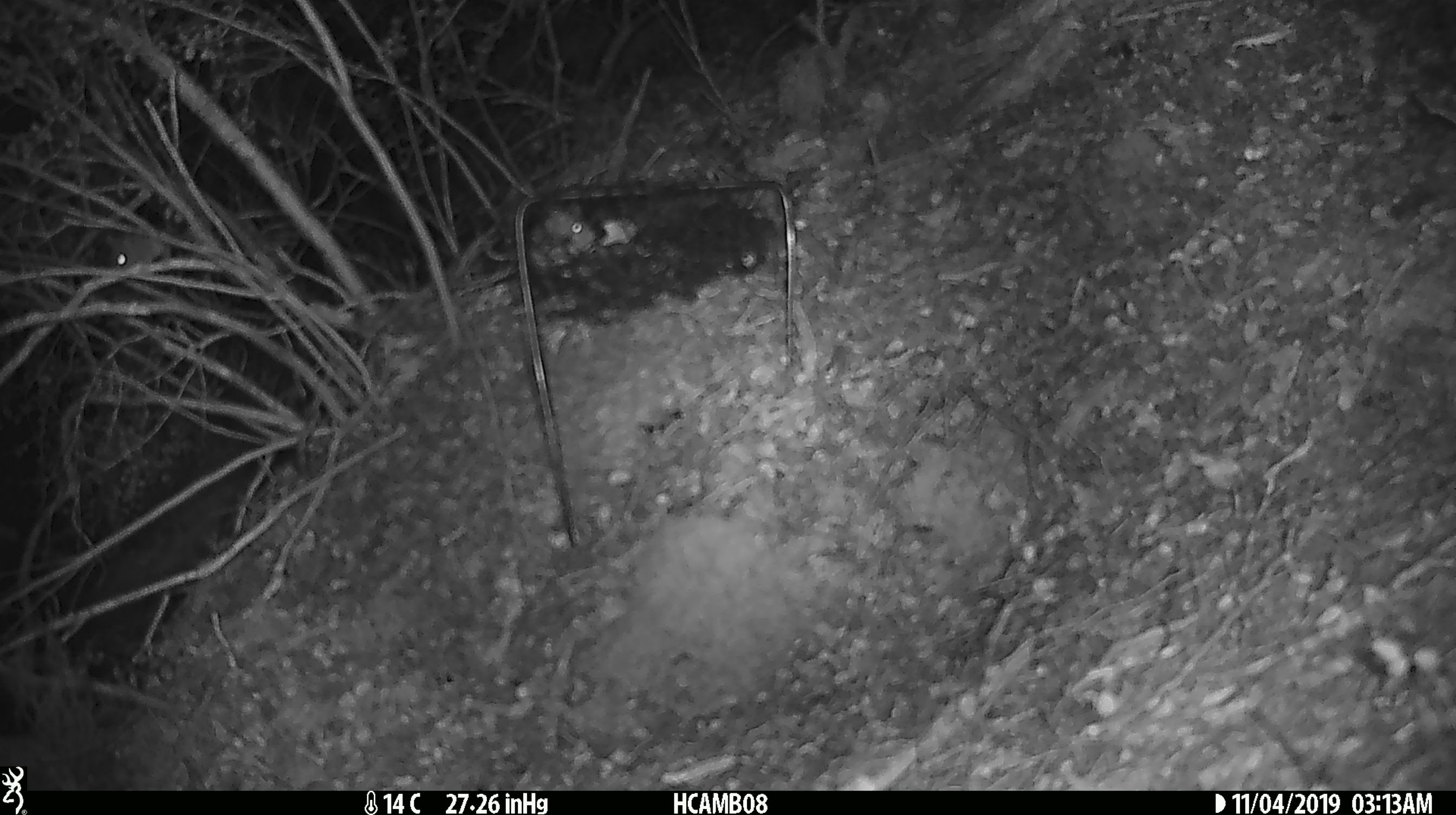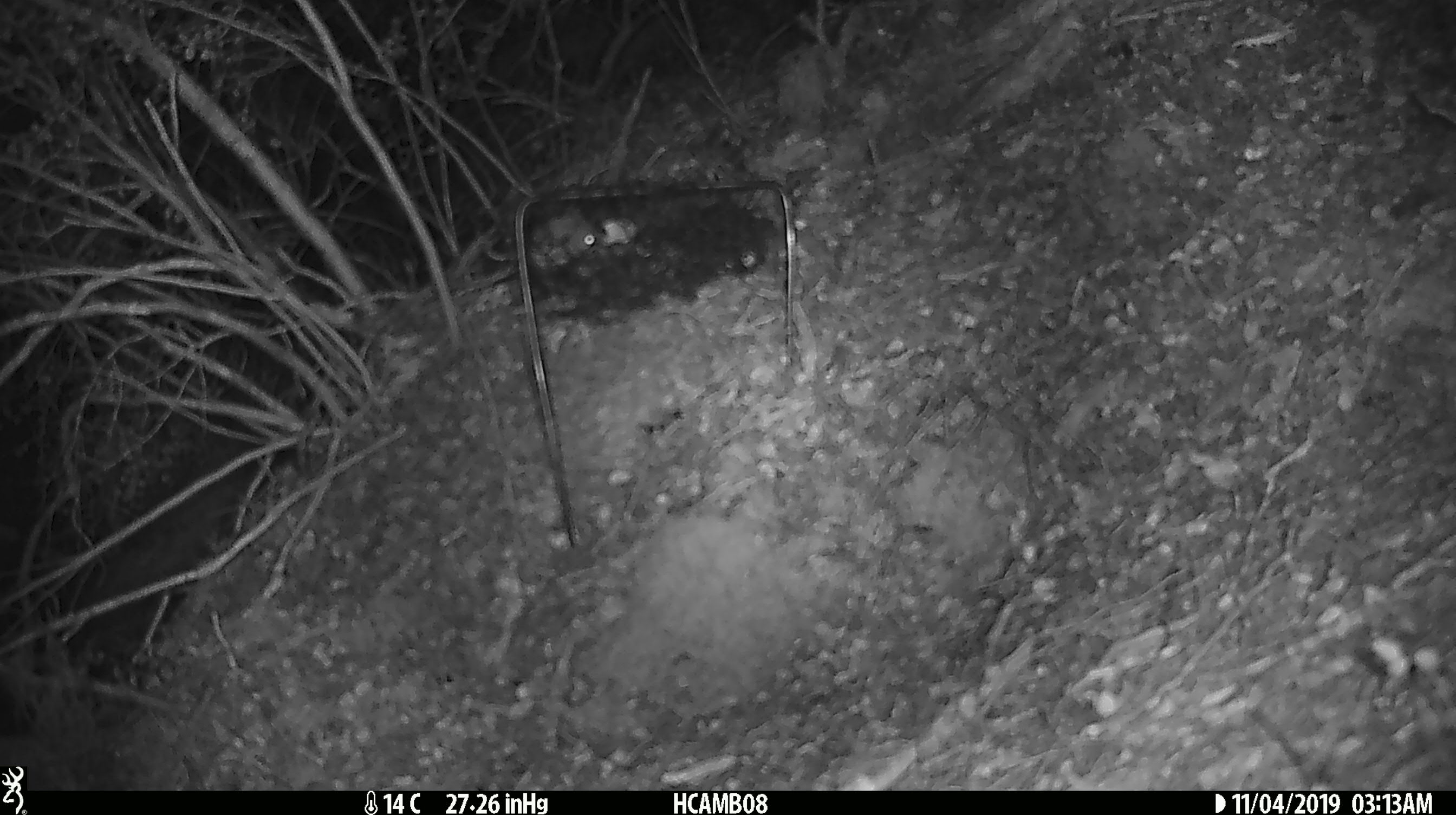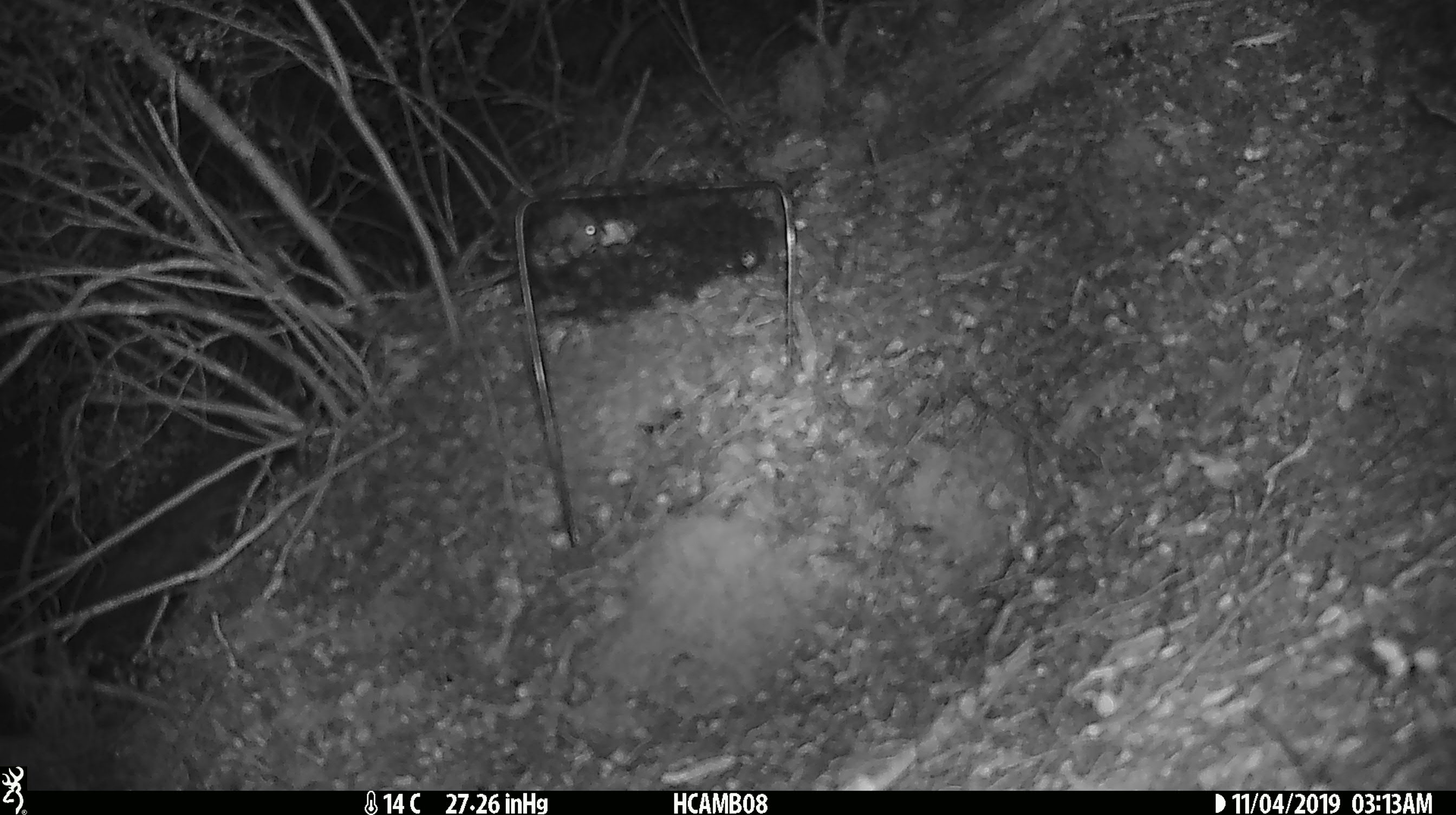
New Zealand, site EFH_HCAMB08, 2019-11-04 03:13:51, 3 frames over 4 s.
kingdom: Animalia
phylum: Chordata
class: Mammalia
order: Rodentia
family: Muridae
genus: Mus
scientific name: Mus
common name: mouse